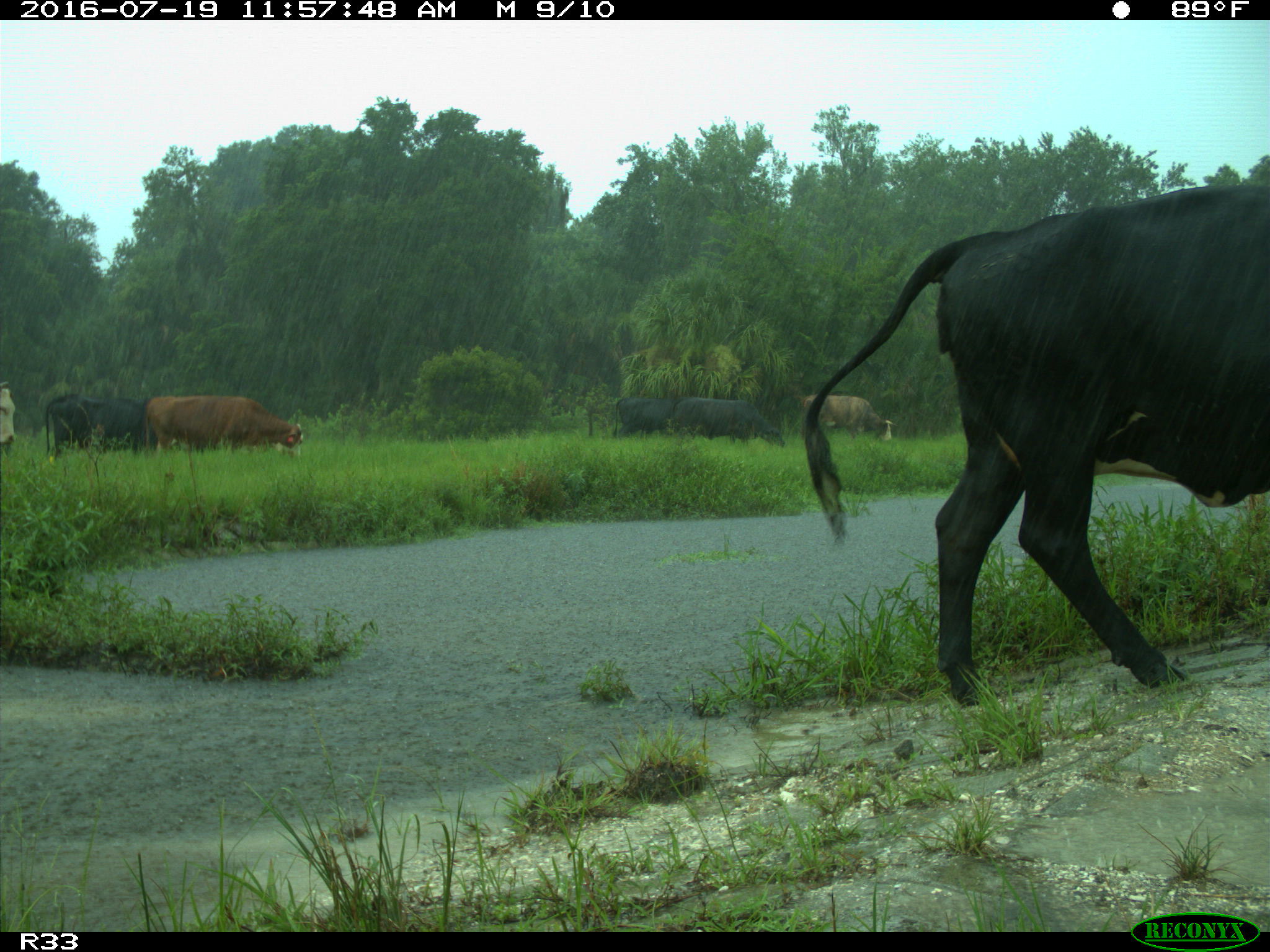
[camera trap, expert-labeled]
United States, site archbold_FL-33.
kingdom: Animalia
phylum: Chordata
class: Mammalia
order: Artiodactyla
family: Bovidae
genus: Bos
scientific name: Bos taurus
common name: domestic cow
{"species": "Bos taurus (domestic cow)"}